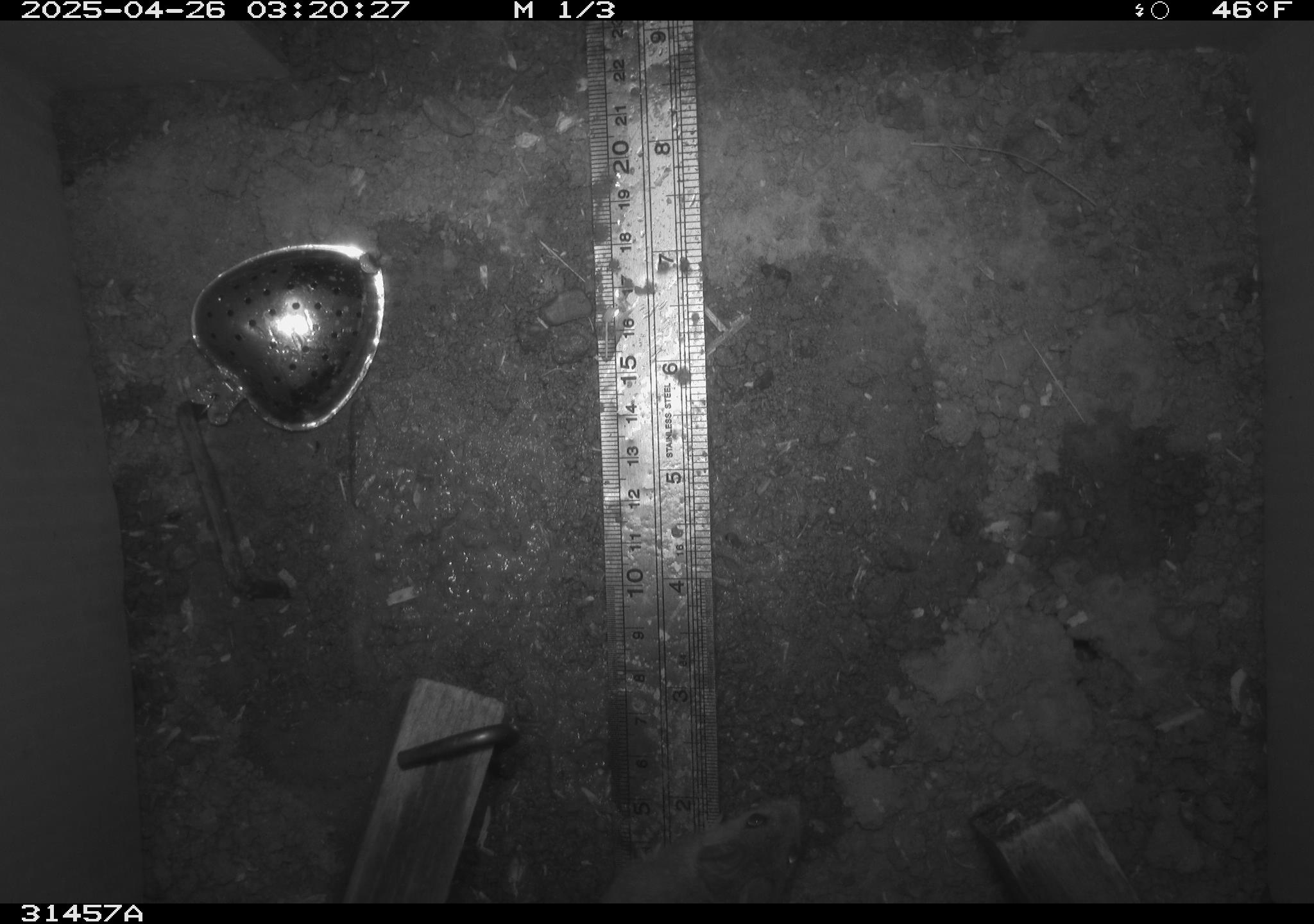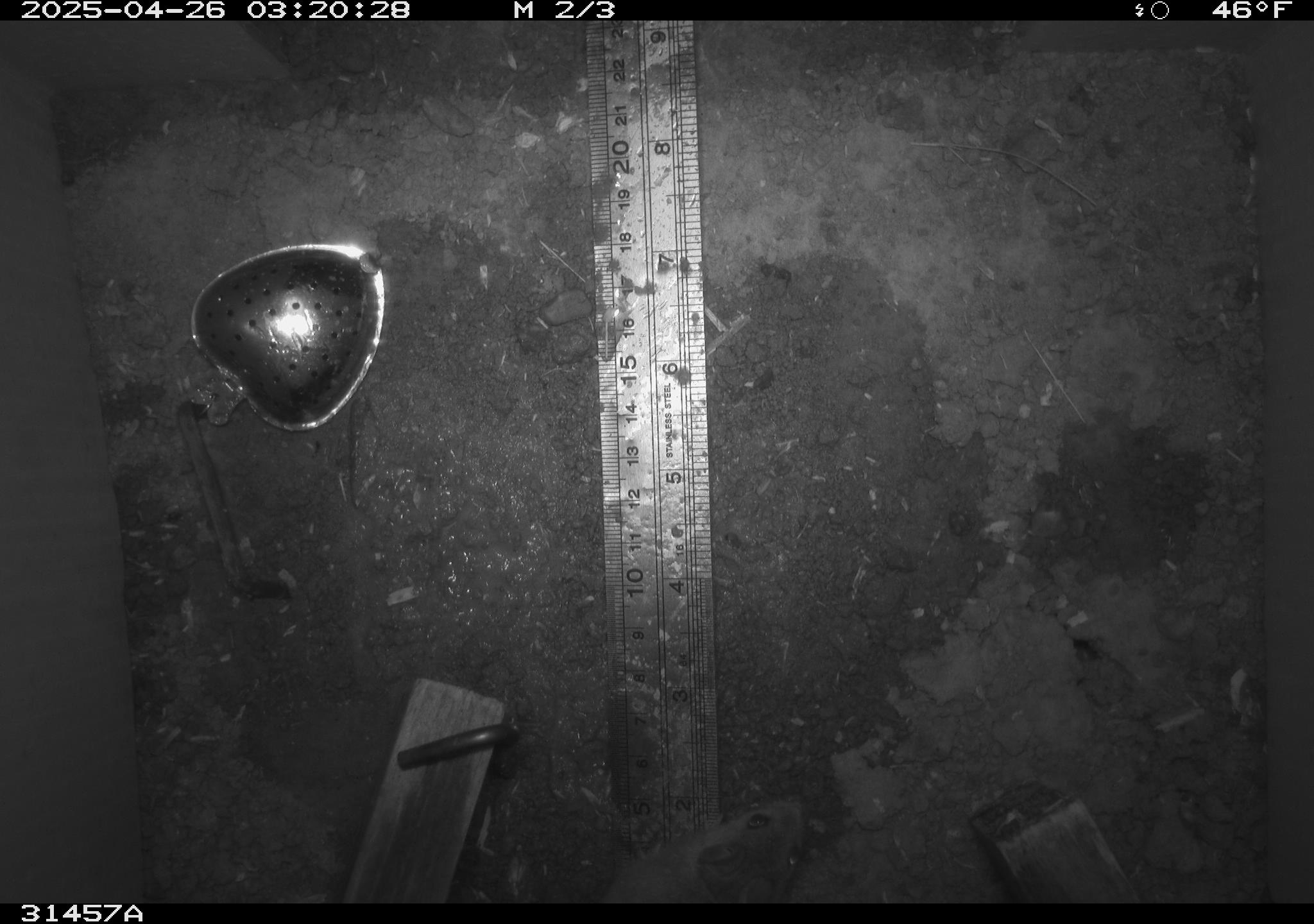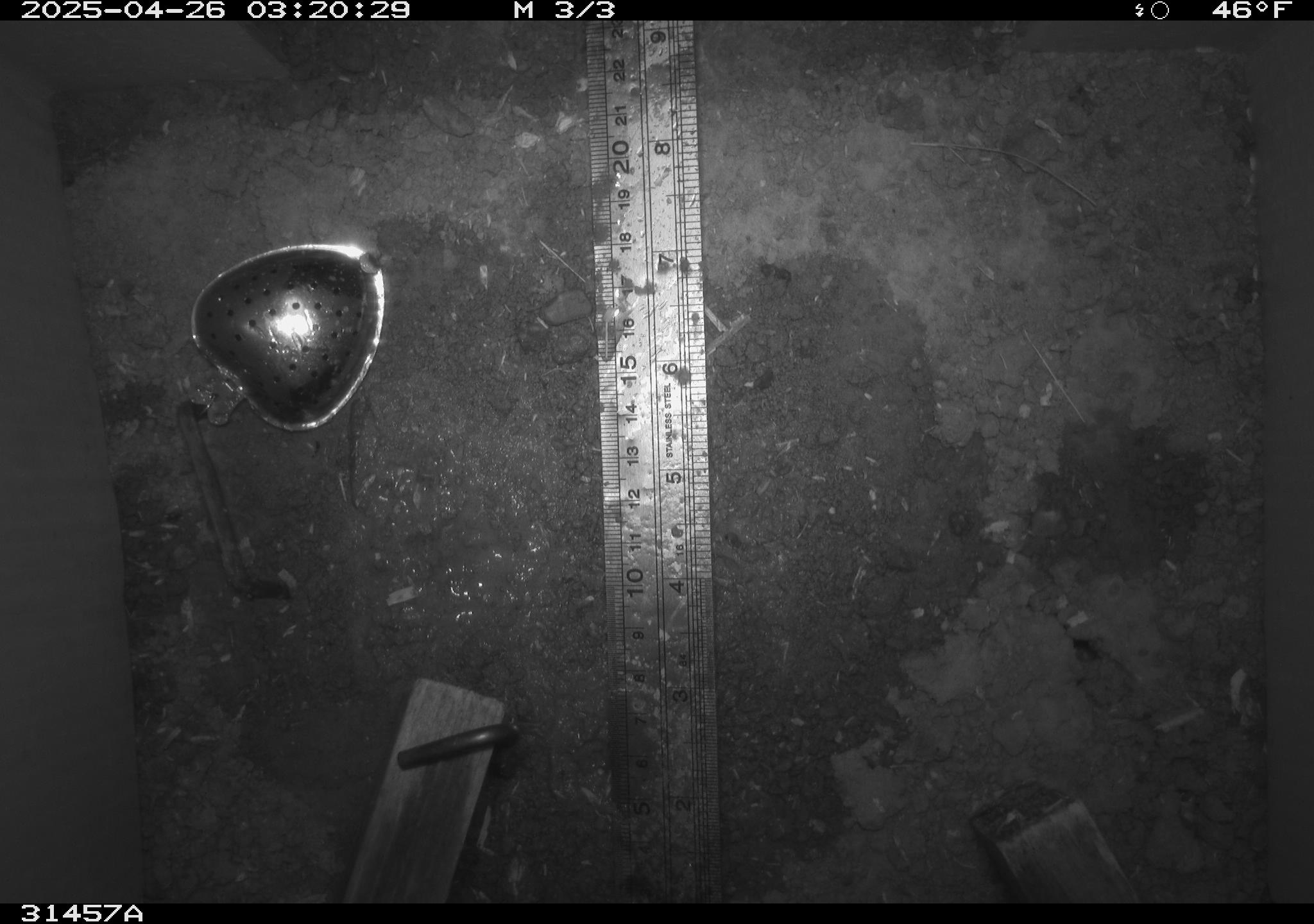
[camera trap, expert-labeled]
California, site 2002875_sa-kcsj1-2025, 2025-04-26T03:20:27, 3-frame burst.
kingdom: Animalia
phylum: Chordata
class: Mammalia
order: Rodentia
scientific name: Rodentia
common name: rodent